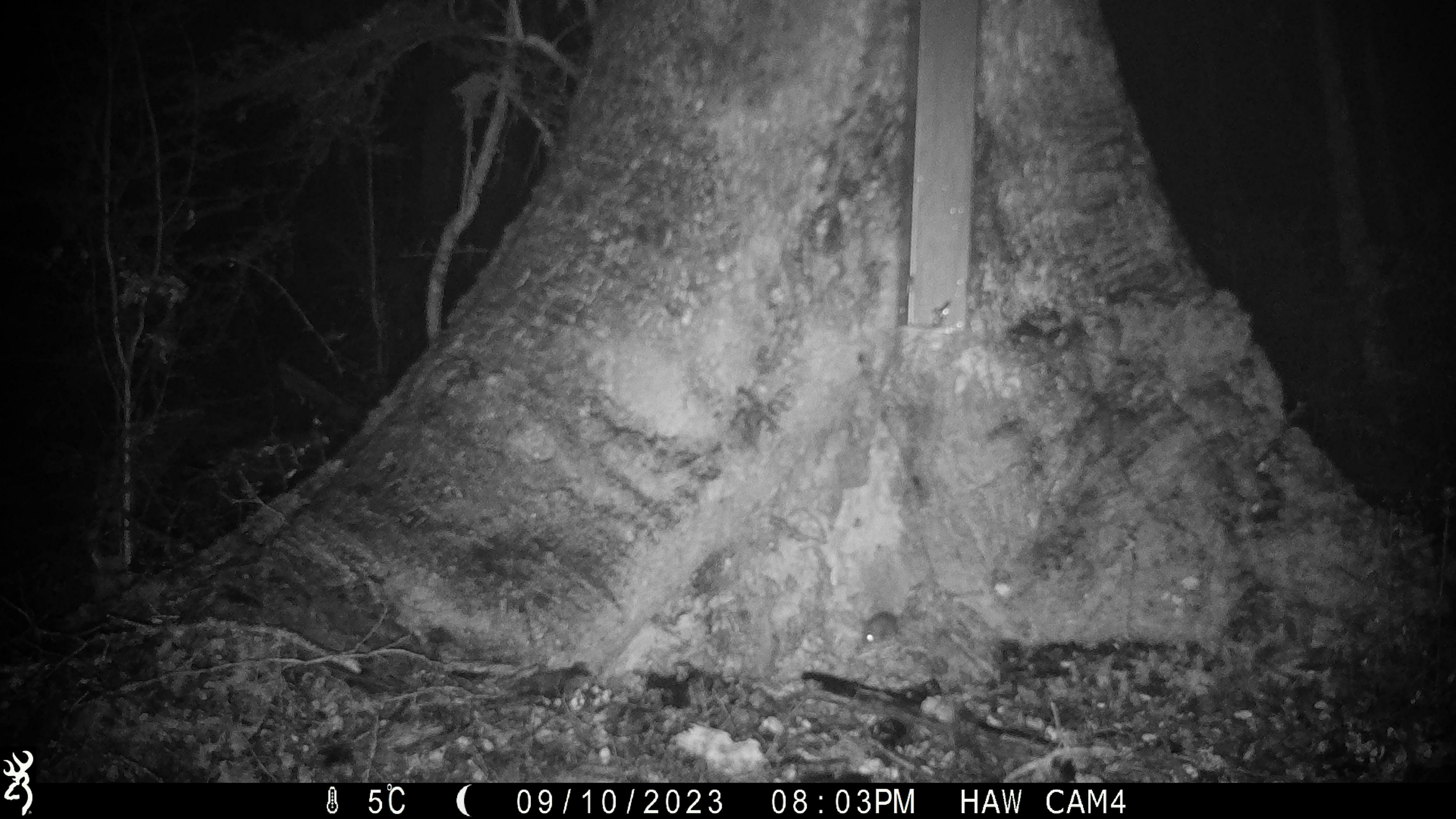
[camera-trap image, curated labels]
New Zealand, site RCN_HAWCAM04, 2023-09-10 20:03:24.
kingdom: Animalia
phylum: Chordata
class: Mammalia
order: Rodentia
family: Muridae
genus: Mus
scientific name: Mus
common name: mouse